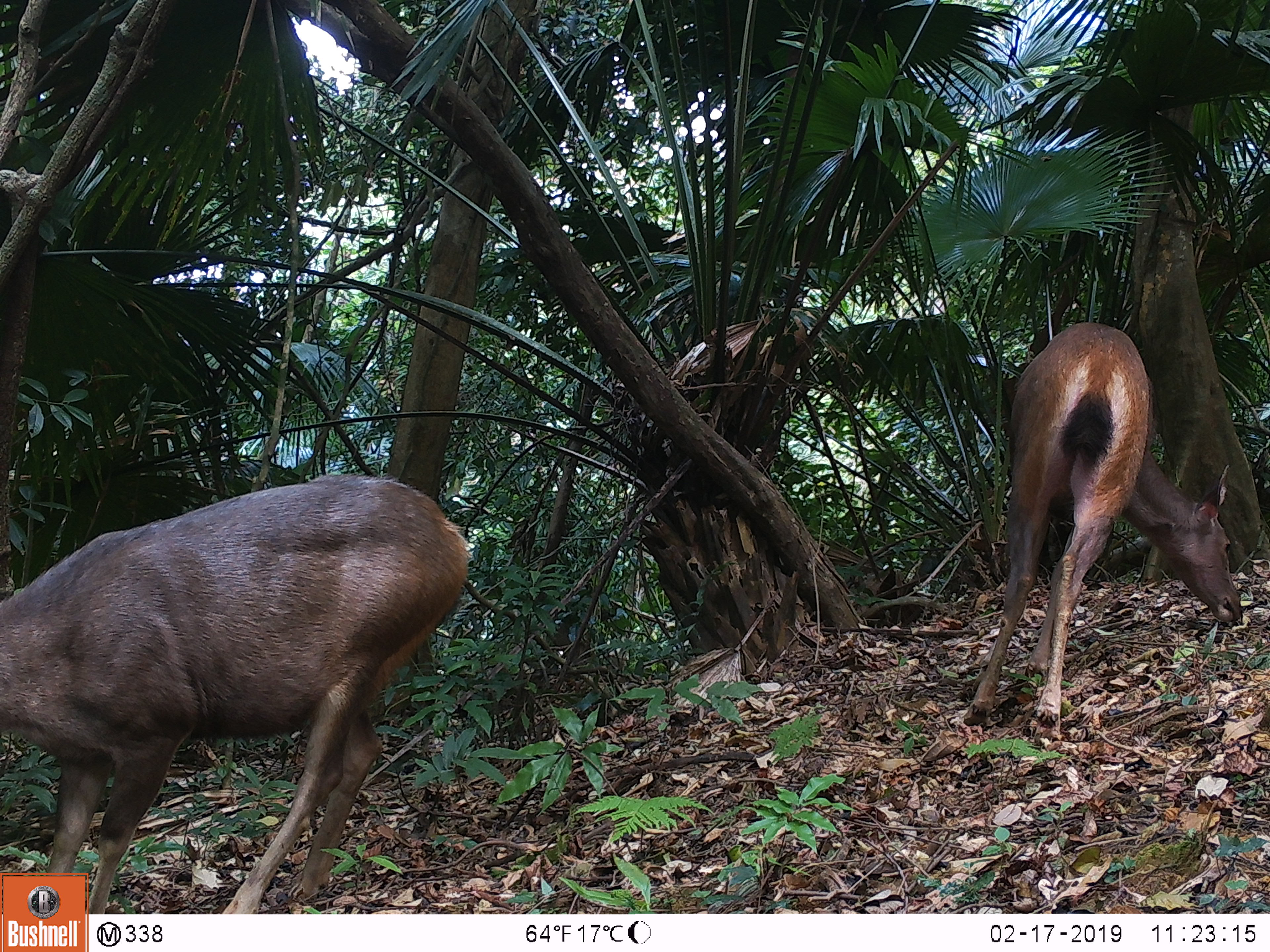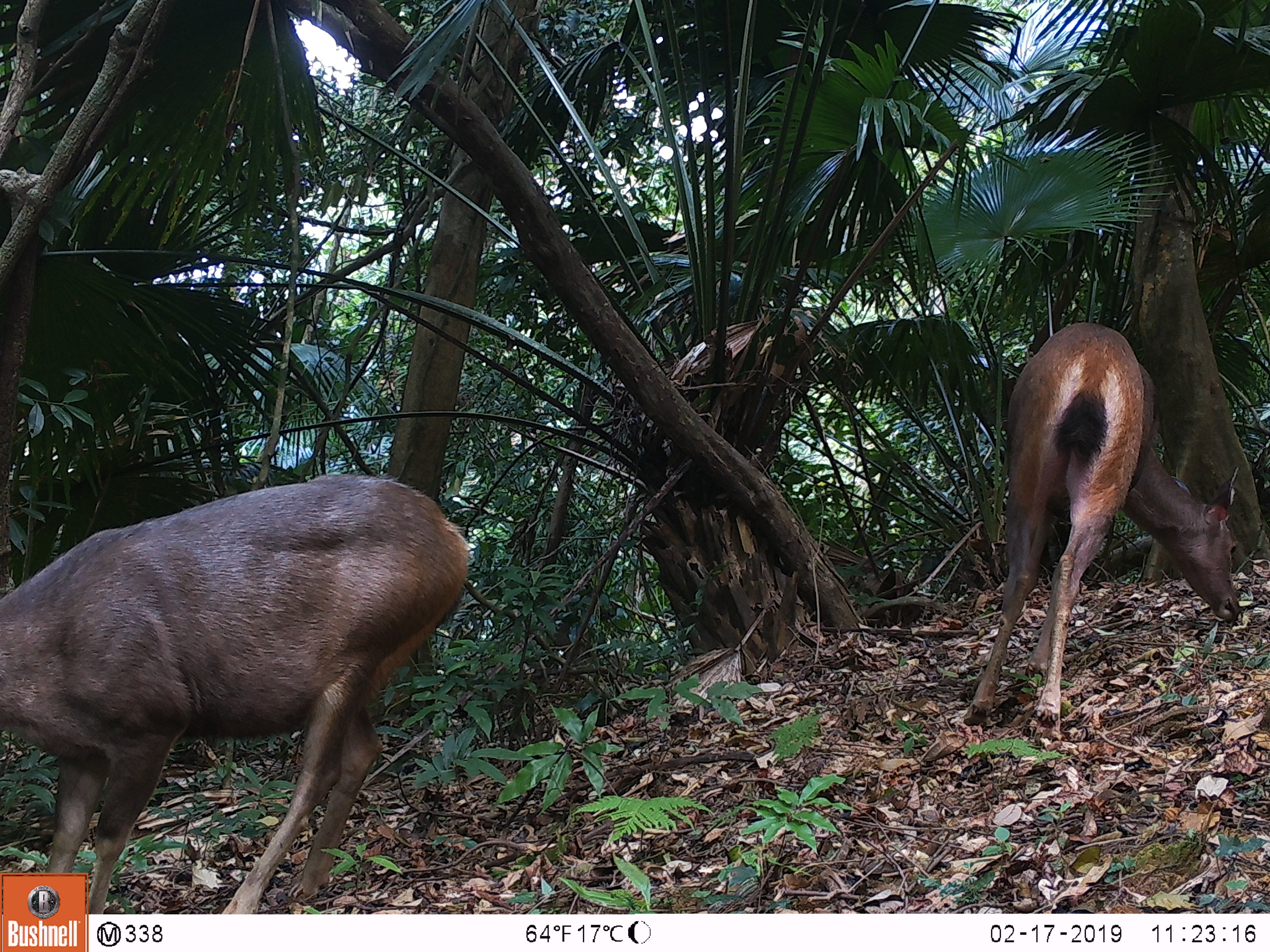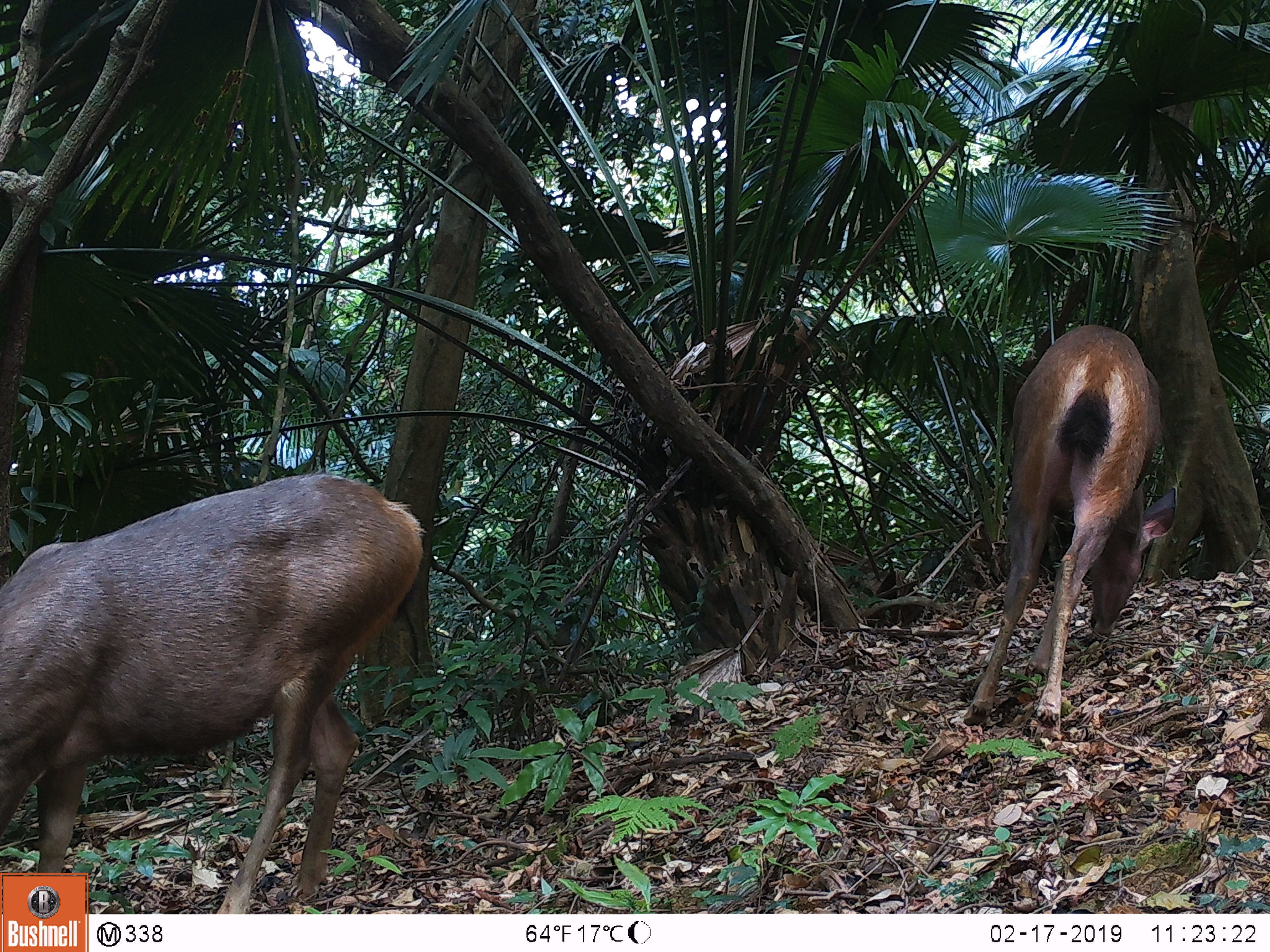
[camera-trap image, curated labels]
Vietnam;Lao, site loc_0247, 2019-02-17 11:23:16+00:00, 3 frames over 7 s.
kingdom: Animalia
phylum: Chordata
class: Mammalia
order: Artiodactyla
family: Cervidae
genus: Rusa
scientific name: Rusa unicolor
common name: sambar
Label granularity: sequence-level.